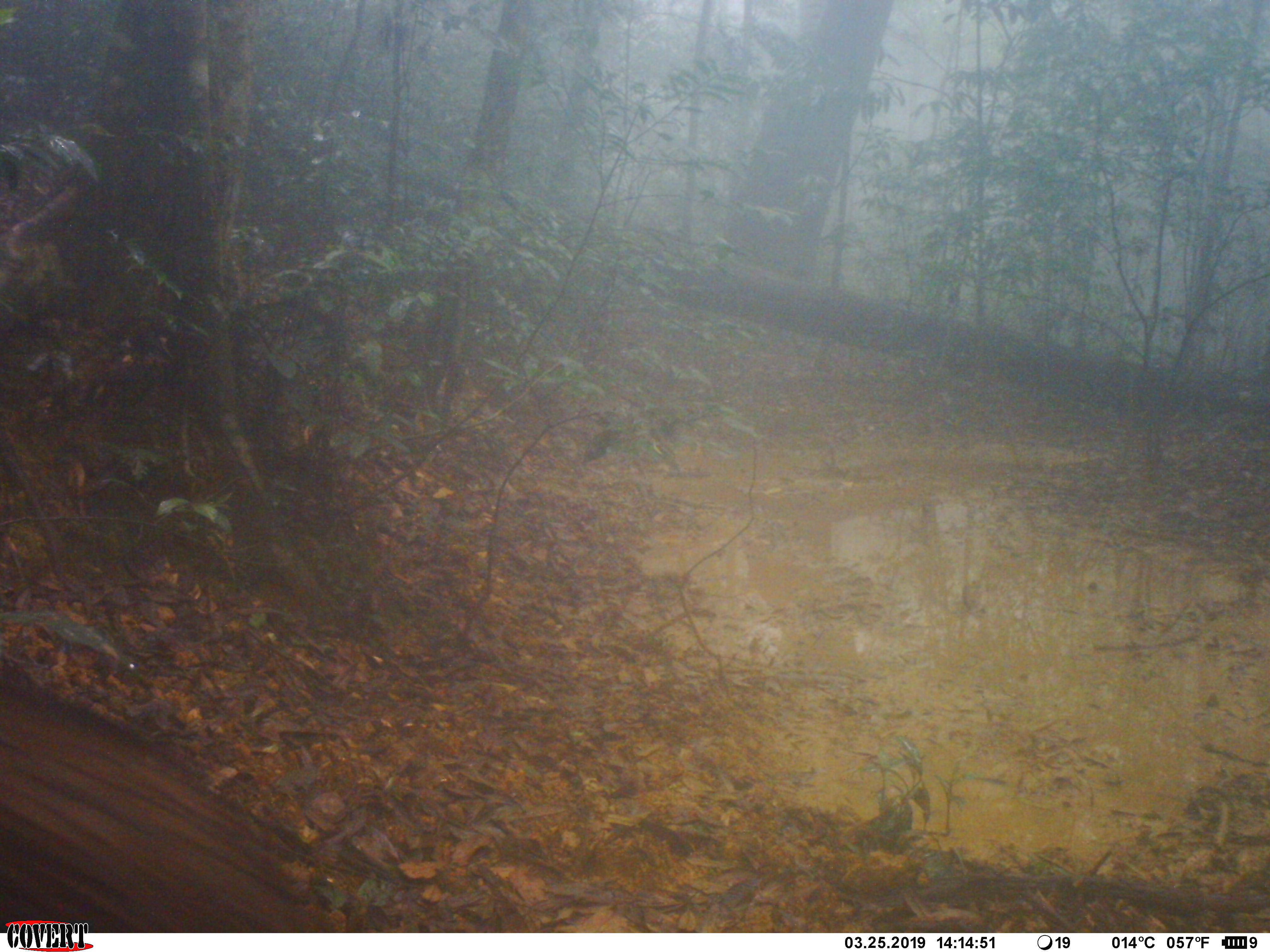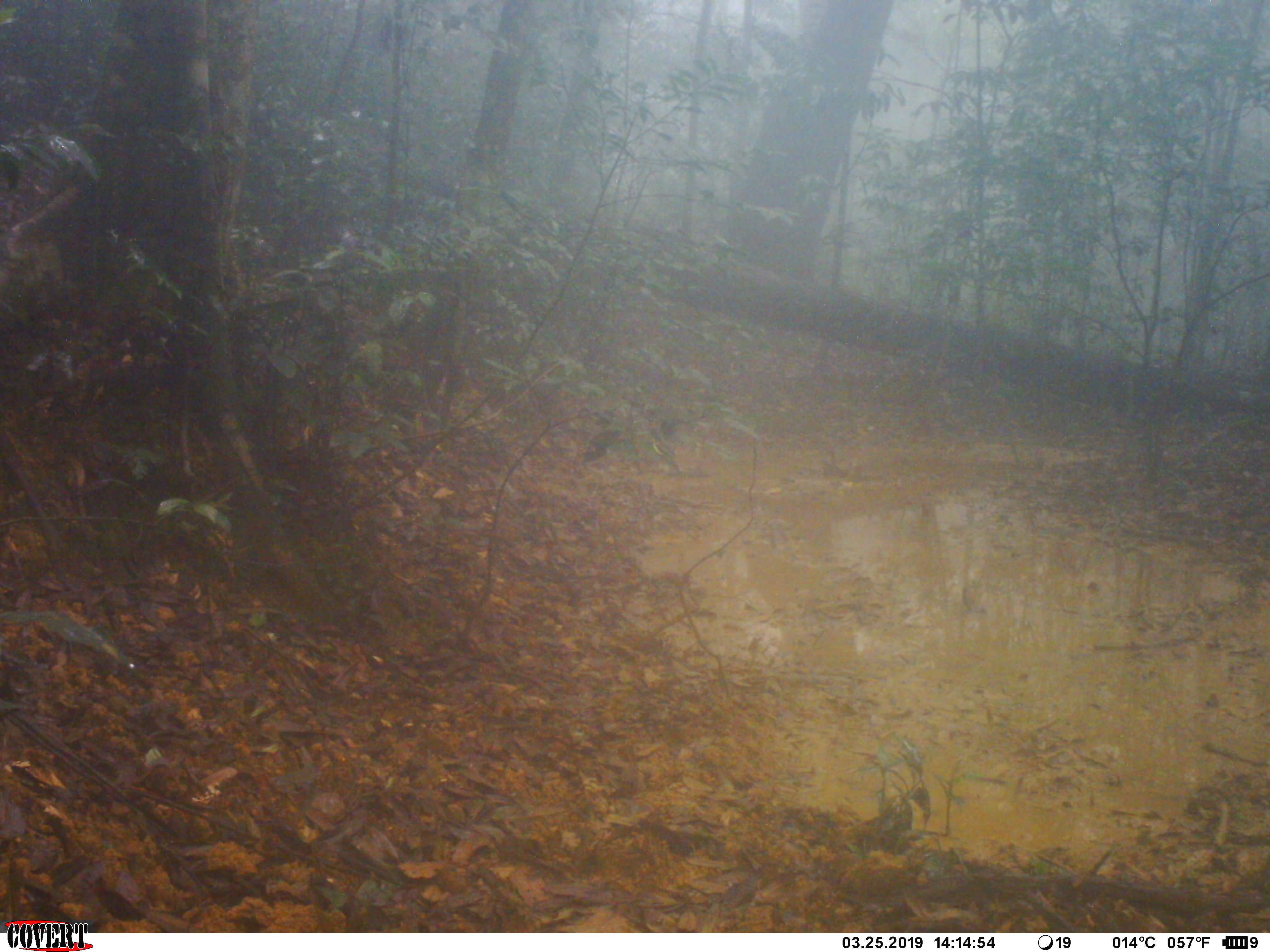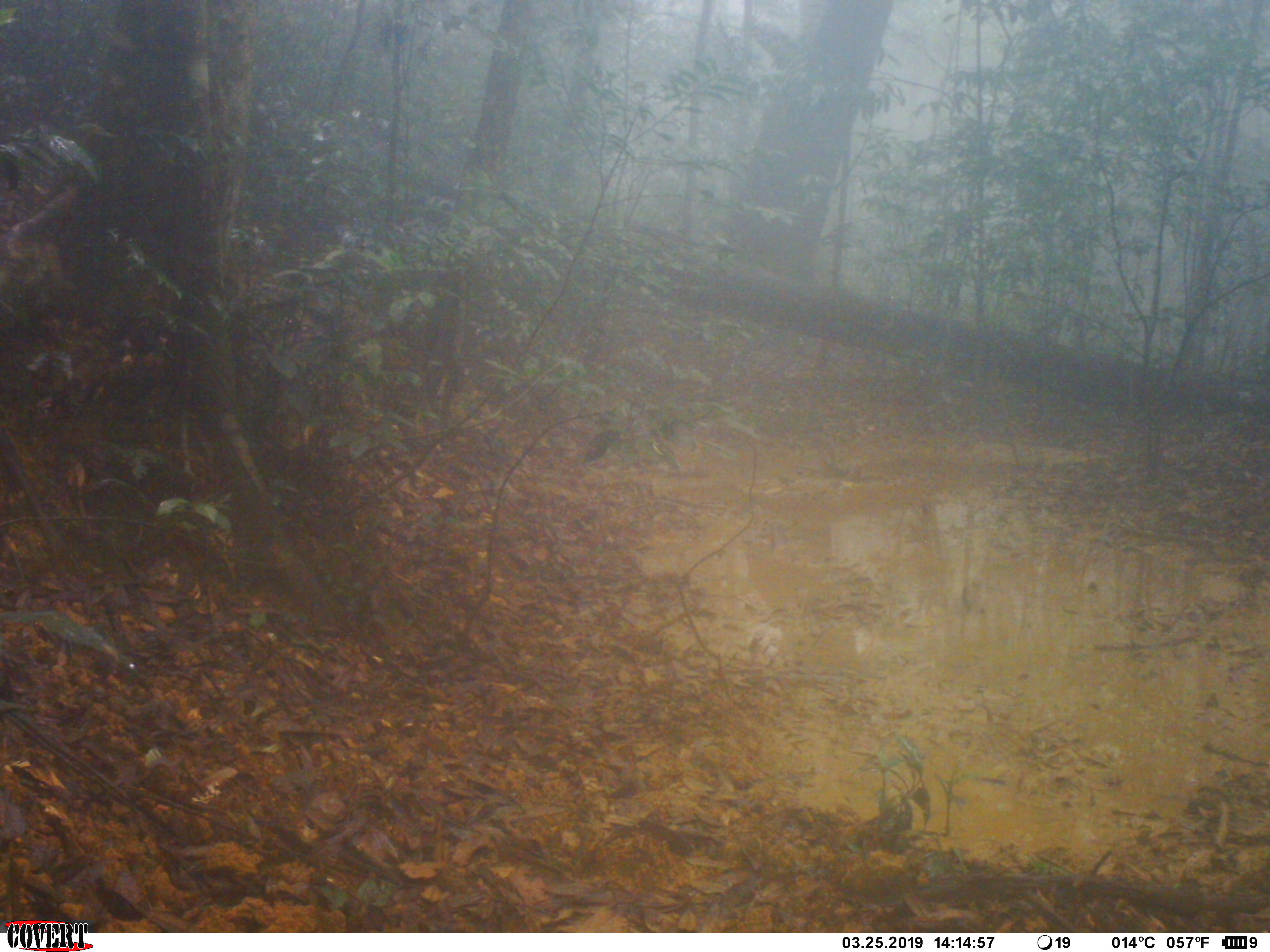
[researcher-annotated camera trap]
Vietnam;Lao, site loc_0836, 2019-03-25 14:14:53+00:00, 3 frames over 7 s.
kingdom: Animalia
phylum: Chordata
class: Mammalia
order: Artiodactyla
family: Suidae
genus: Sus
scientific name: Sus scrofa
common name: eurasian wild pig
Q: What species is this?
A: Eurasian wild pig (Sus scrofa).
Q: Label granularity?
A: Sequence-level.